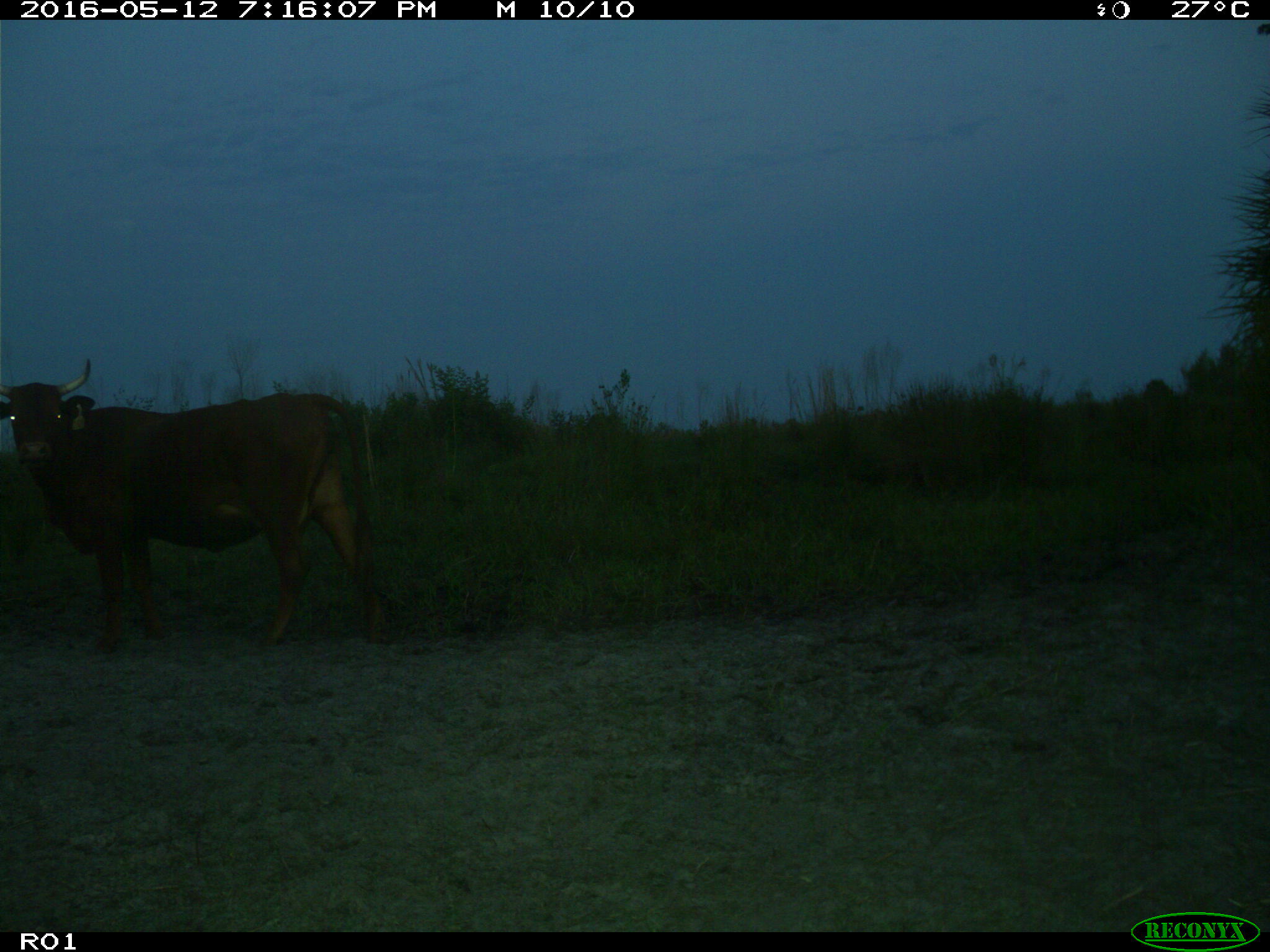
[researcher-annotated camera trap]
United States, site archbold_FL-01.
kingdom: Animalia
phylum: Chordata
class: Mammalia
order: Artiodactyla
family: Bovidae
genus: Bos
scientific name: Bos taurus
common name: domestic cow